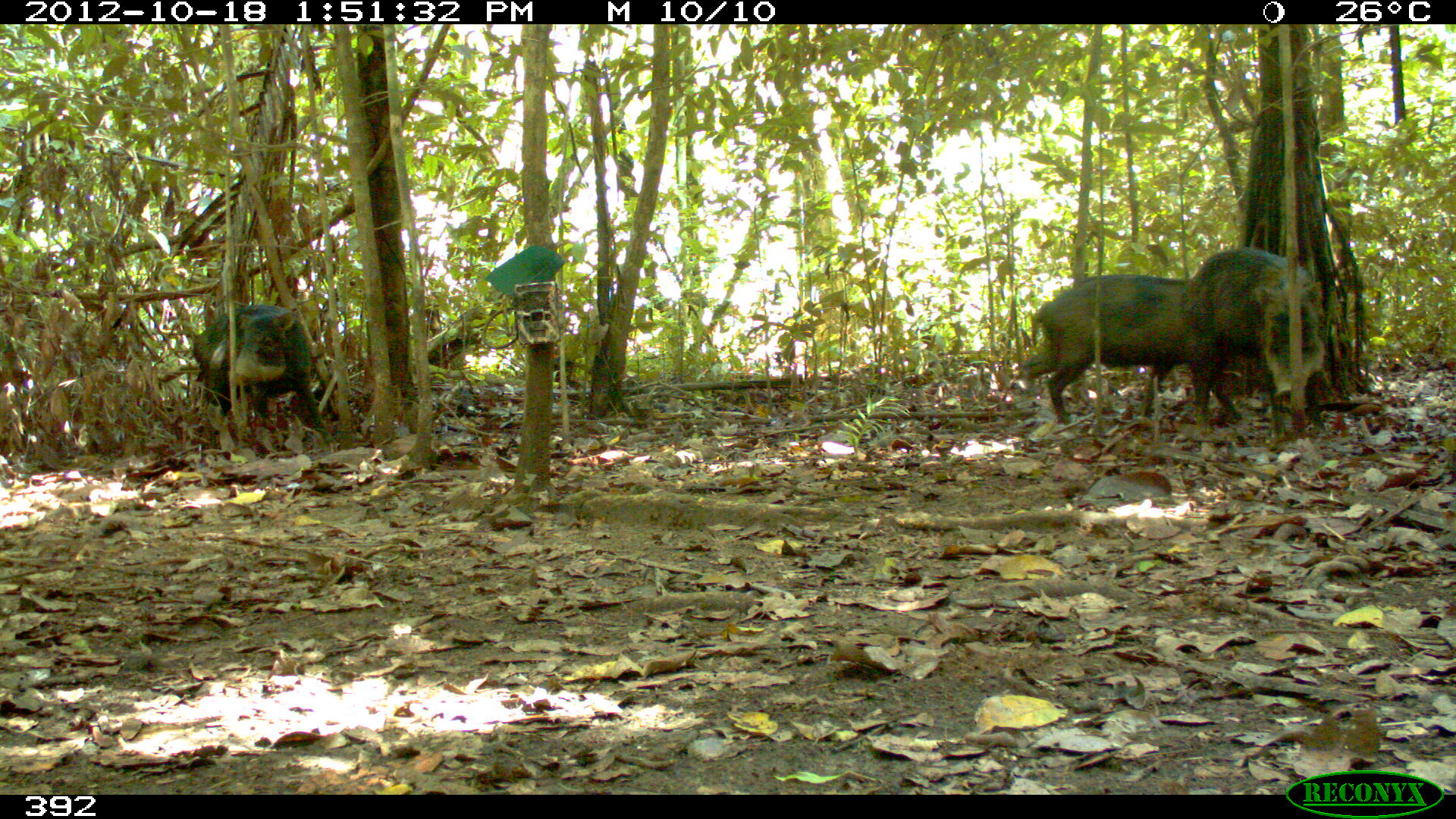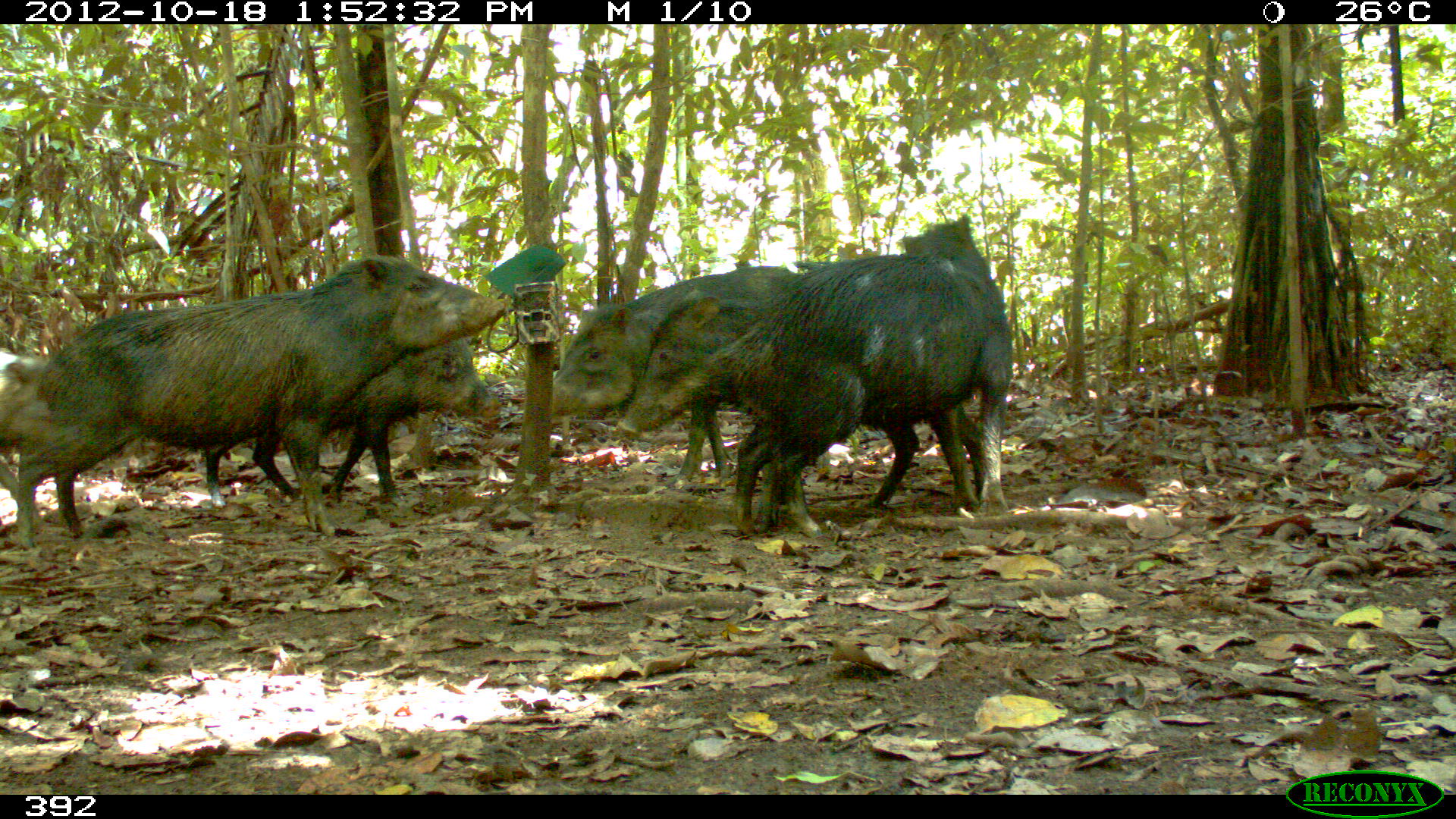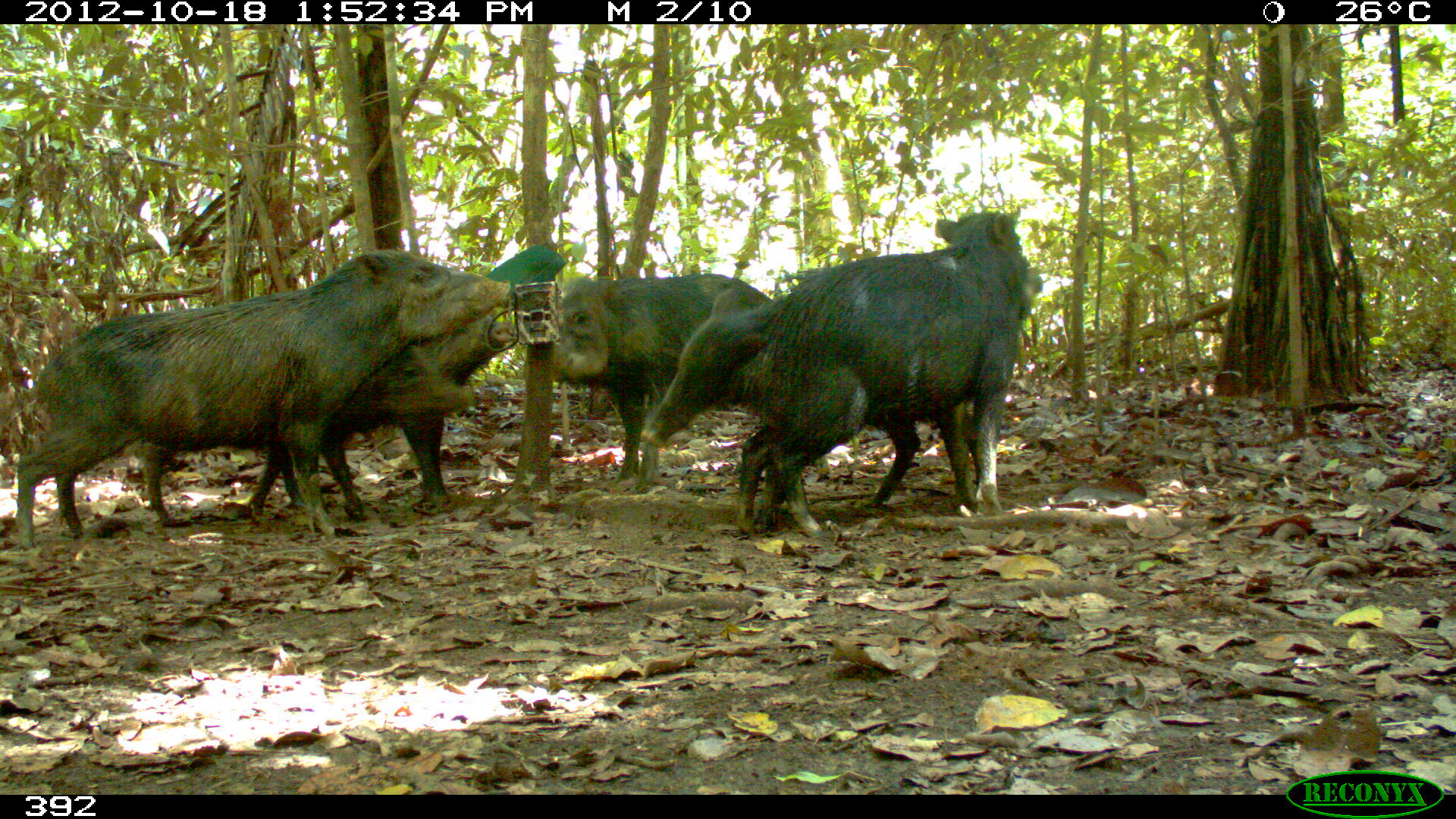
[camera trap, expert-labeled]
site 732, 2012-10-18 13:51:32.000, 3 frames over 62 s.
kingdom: Animalia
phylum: Chordata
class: Mammalia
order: Artiodactyla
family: Tayassuidae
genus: Tayassu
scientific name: Tayassu pecari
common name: white-lipped peccary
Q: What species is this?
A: Tayassu pecari (white-lipped peccary).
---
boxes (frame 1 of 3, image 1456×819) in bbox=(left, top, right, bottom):
tayassu pecari: bbox=(1018, 273, 1238, 425); bbox=(1183, 246, 1320, 445); bbox=(189, 304, 320, 429)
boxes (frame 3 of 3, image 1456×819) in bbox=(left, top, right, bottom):
tayassu pecari: bbox=(15, 249, 515, 547); bbox=(722, 207, 1049, 531); bbox=(138, 314, 519, 520); bbox=(639, 284, 975, 508); bbox=(547, 269, 776, 477); bbox=(394, 312, 522, 509)